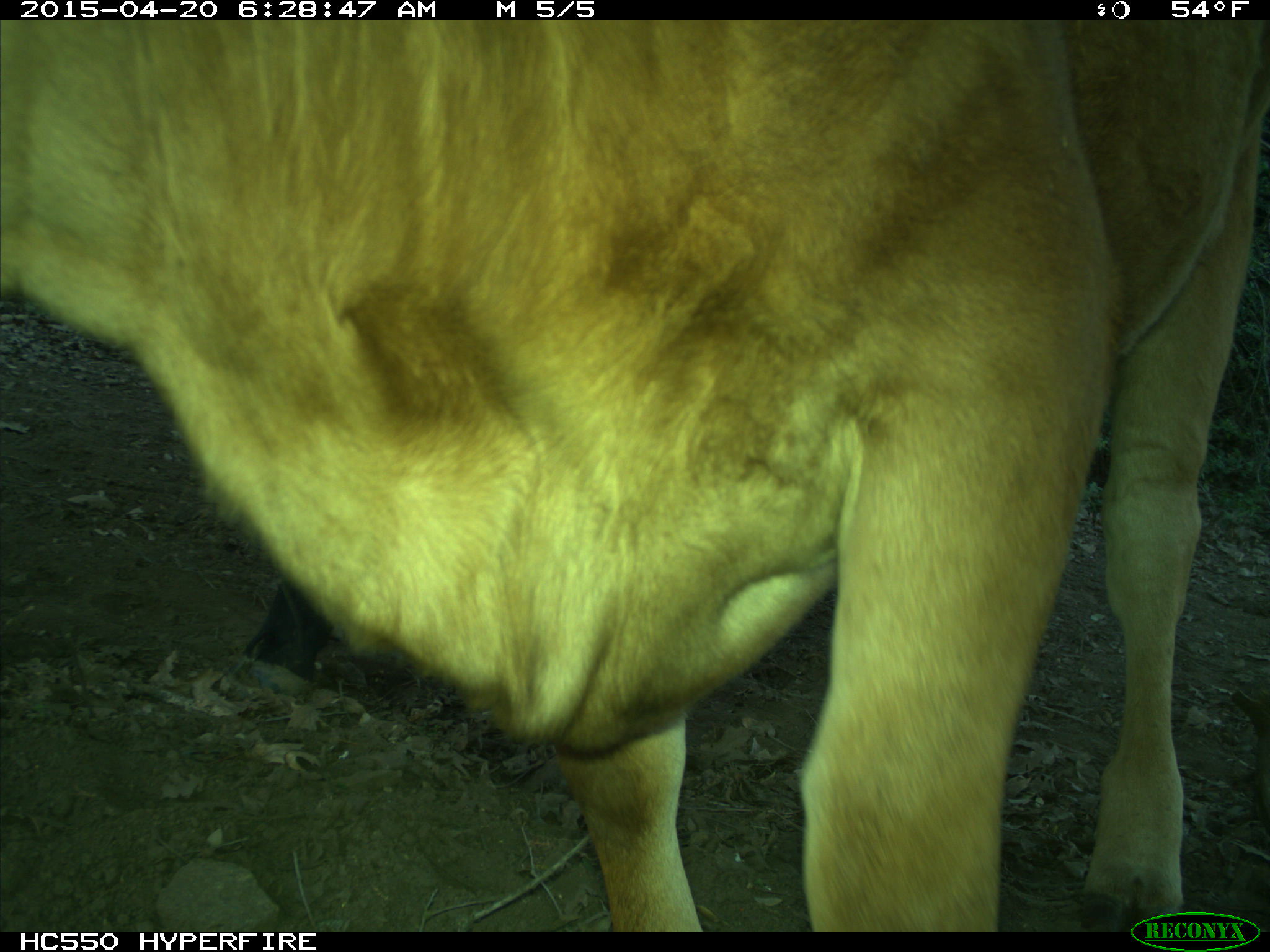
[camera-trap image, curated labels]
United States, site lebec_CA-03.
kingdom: Animalia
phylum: Chordata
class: Mammalia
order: Artiodactyla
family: Bovidae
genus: Bos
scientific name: Bos taurus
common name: domestic cow